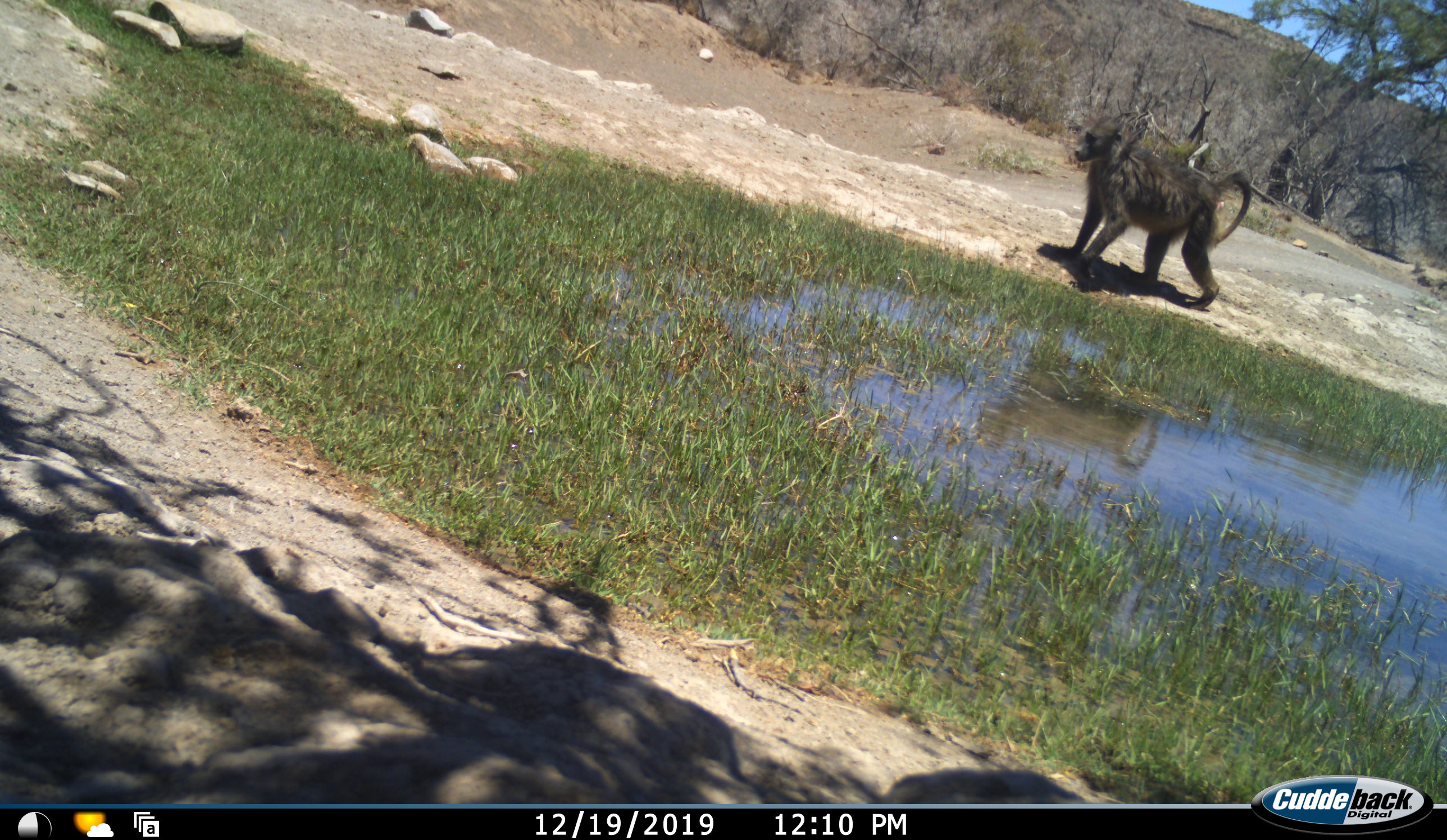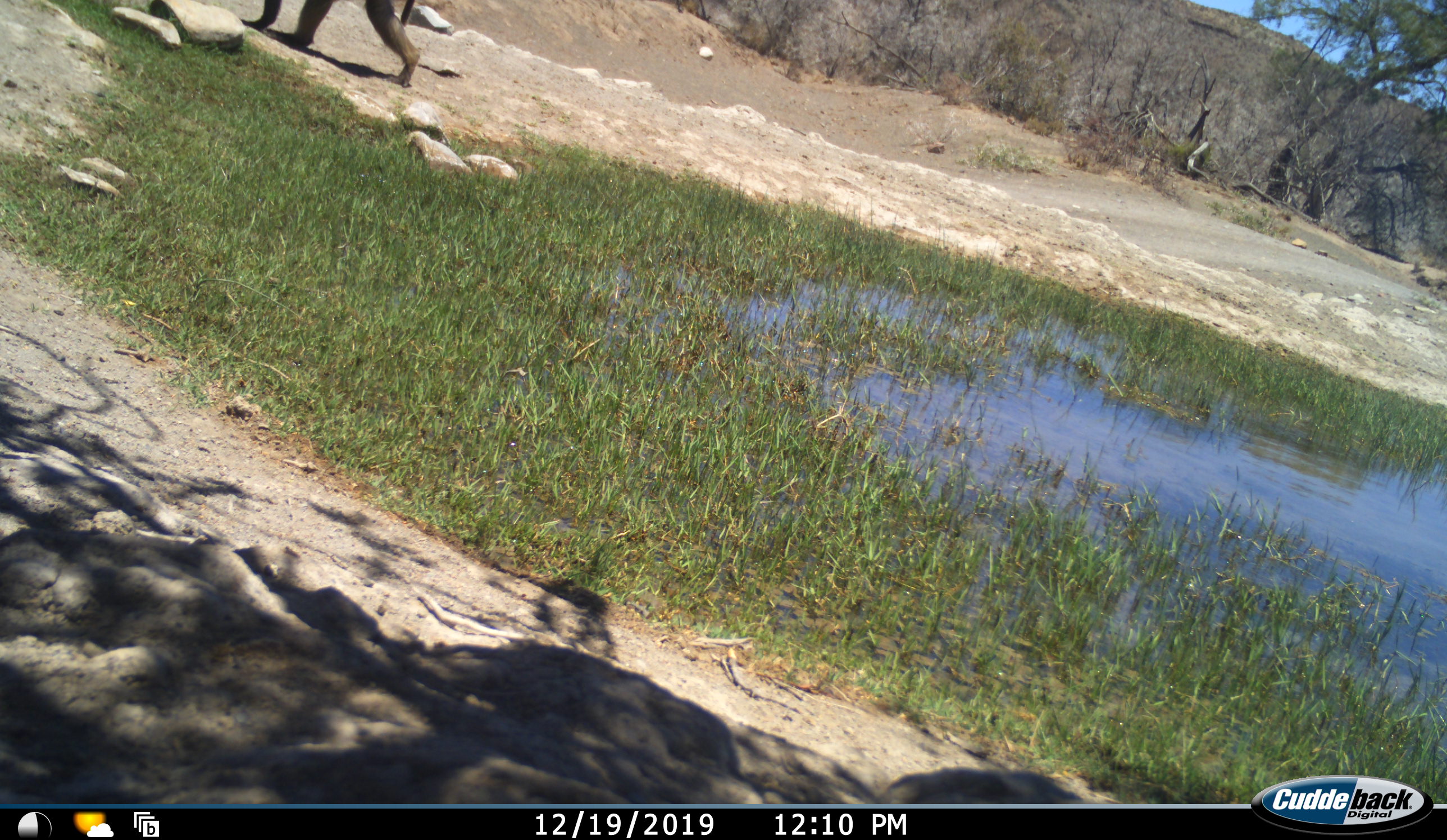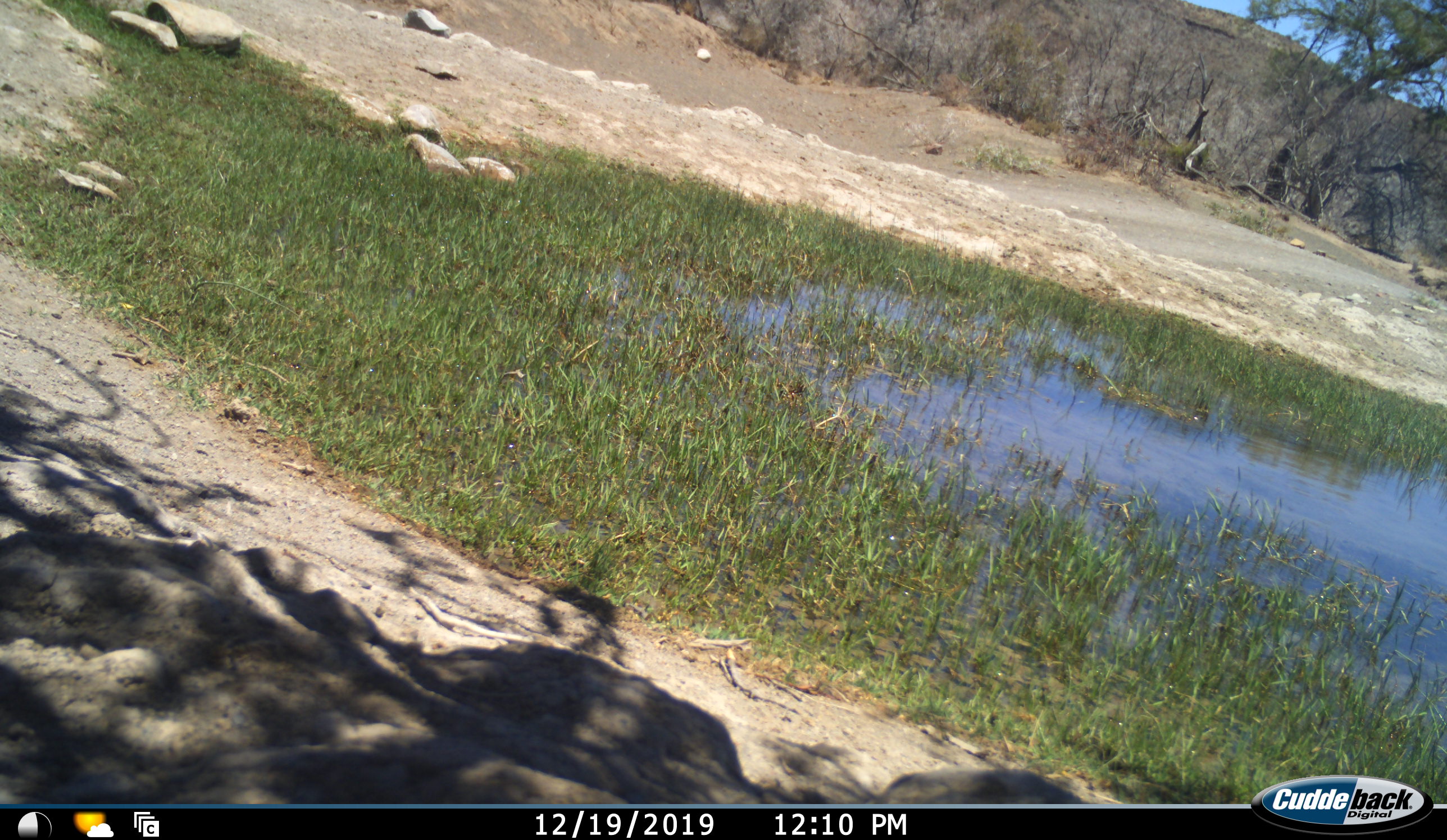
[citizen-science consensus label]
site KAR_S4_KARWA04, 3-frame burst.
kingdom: Animalia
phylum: Chordata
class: Mammalia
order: Primates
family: Cercopithecidae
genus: Papio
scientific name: Papio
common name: baboon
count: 1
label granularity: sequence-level